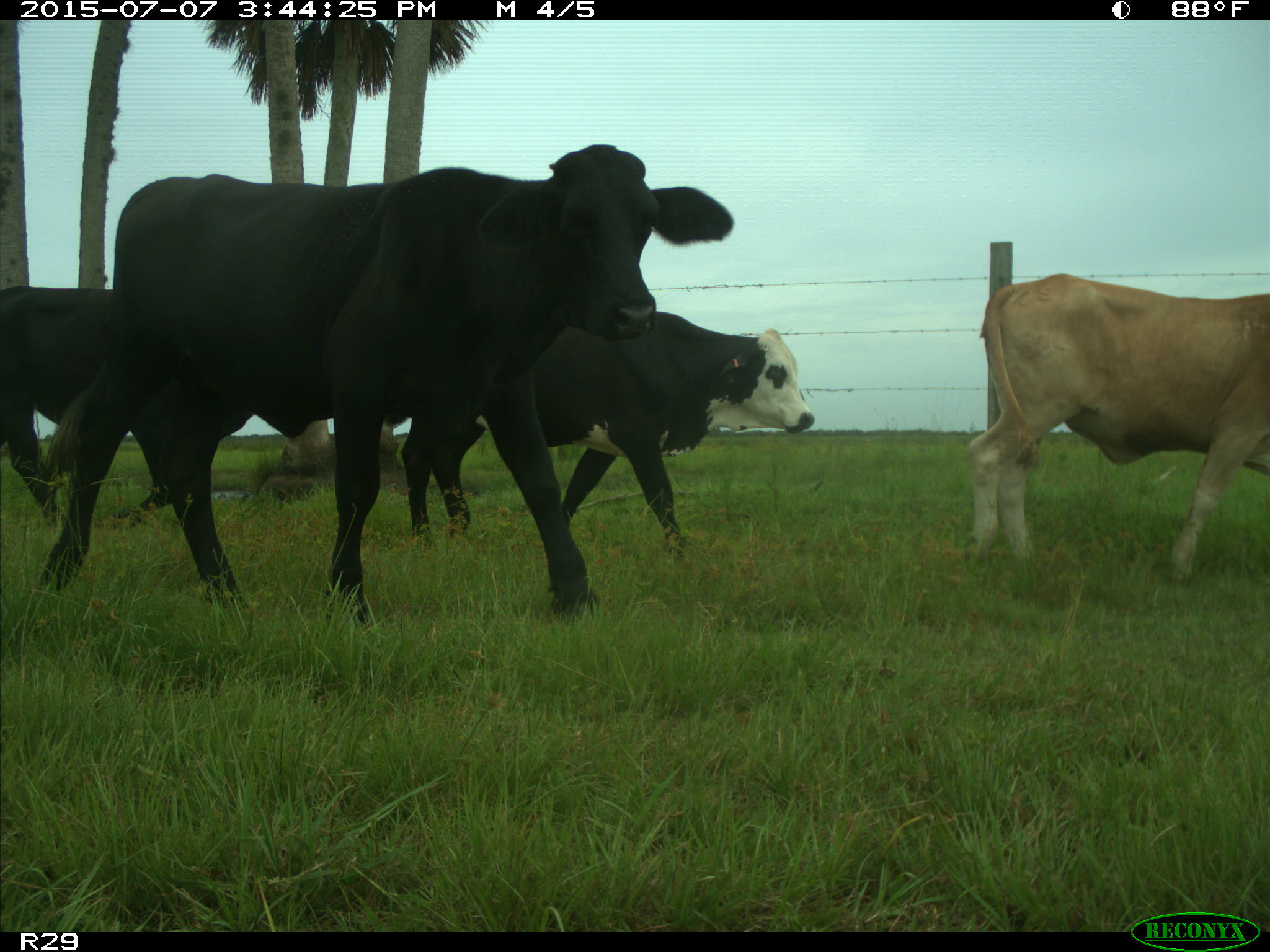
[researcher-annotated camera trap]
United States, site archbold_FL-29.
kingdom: Animalia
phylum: Chordata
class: Mammalia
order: Artiodactyla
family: Bovidae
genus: Bos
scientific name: Bos taurus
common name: domestic cow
Bos taurus (domestic cow).